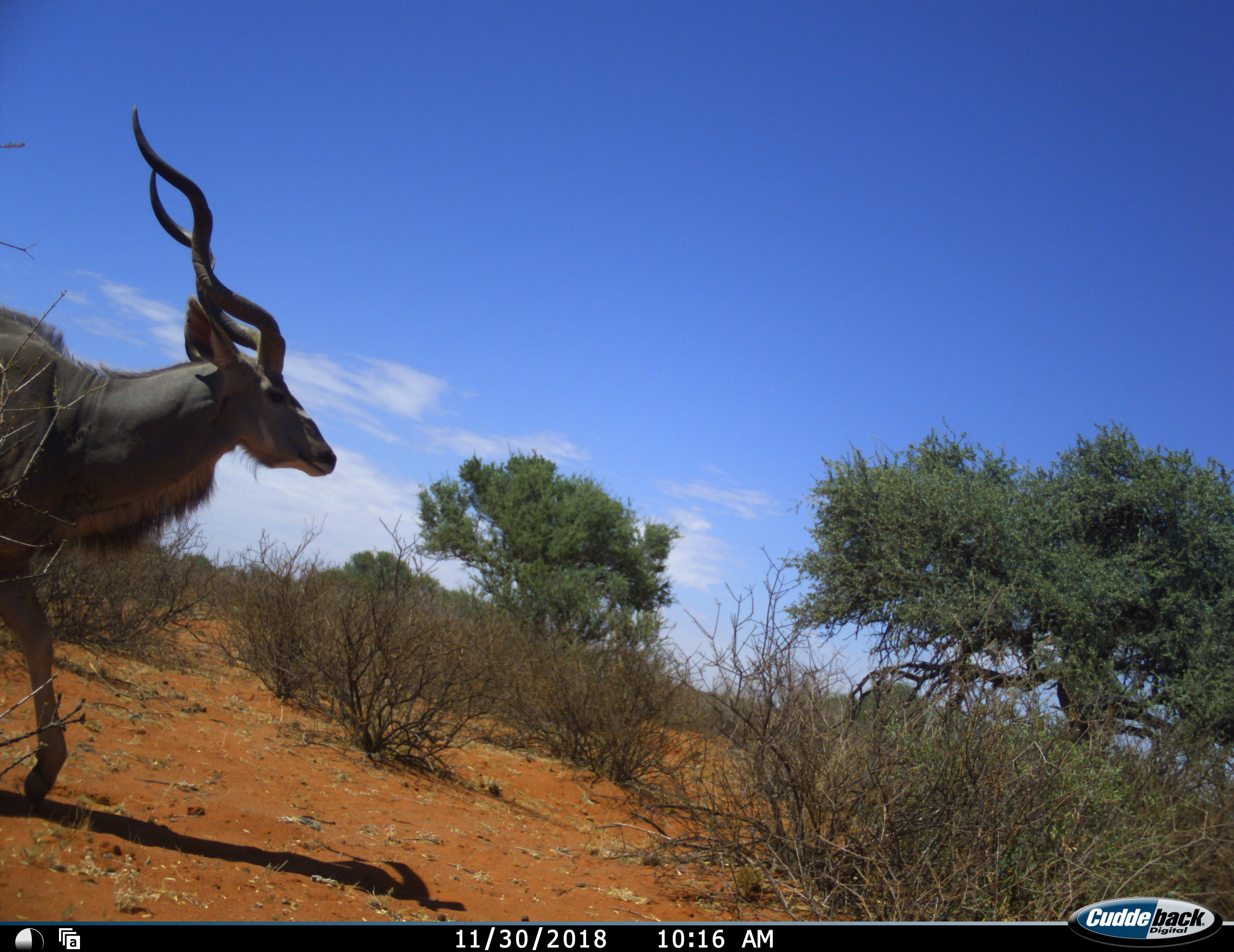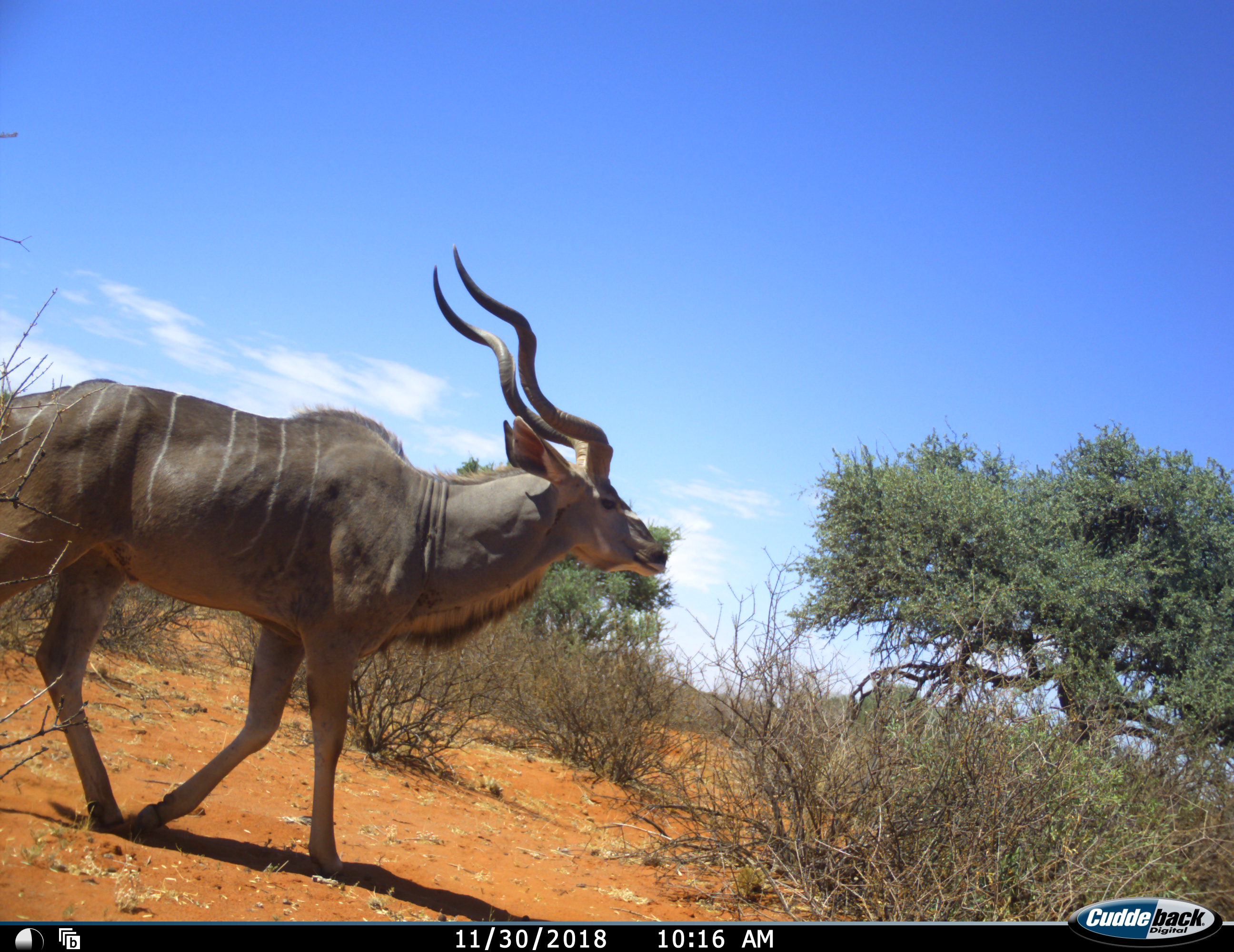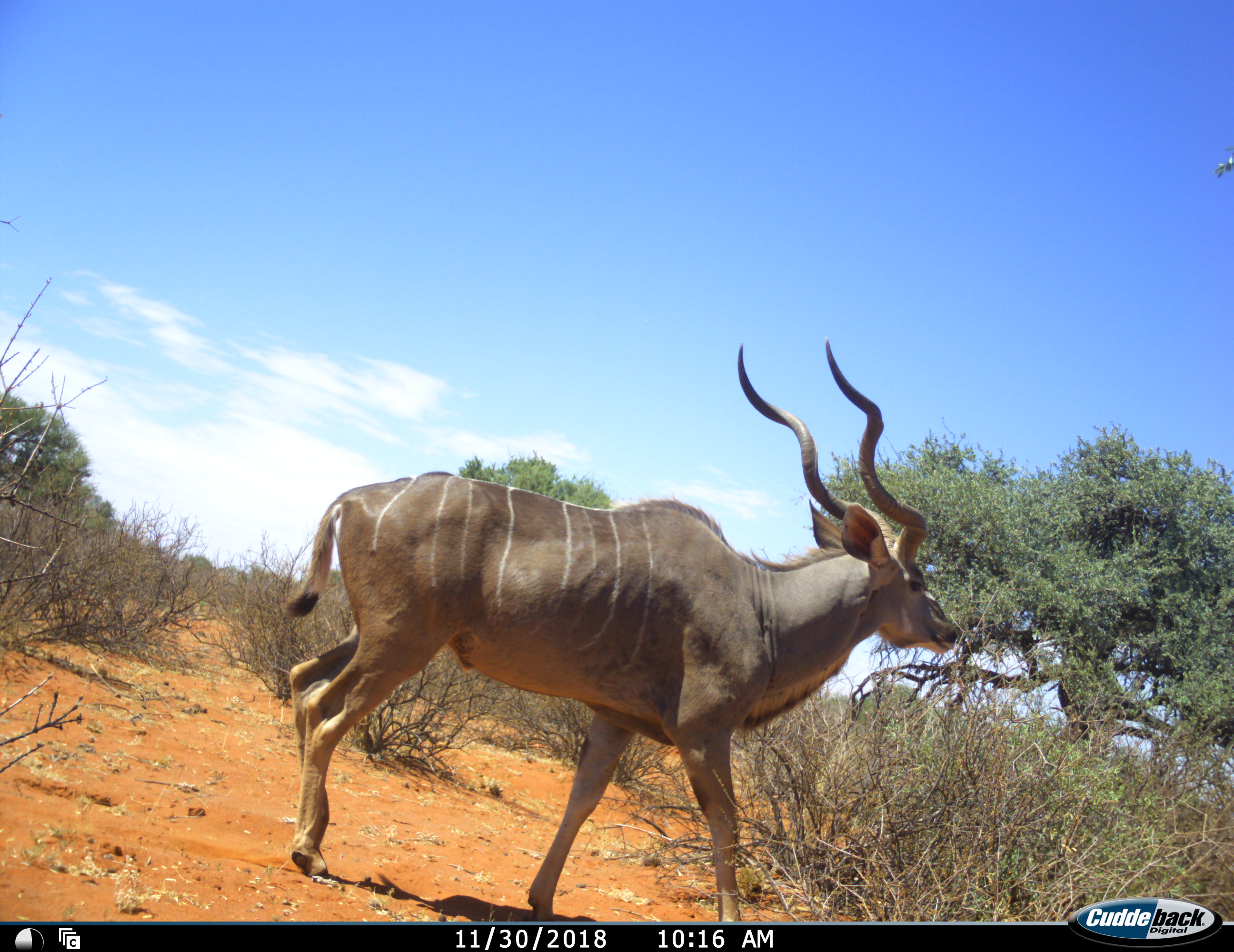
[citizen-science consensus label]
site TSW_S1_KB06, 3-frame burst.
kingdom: Animalia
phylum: Chordata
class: Mammalia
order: Artiodactyla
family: Bovidae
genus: Tragelaphus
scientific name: Tragelaphus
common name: kudu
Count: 1.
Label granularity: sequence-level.